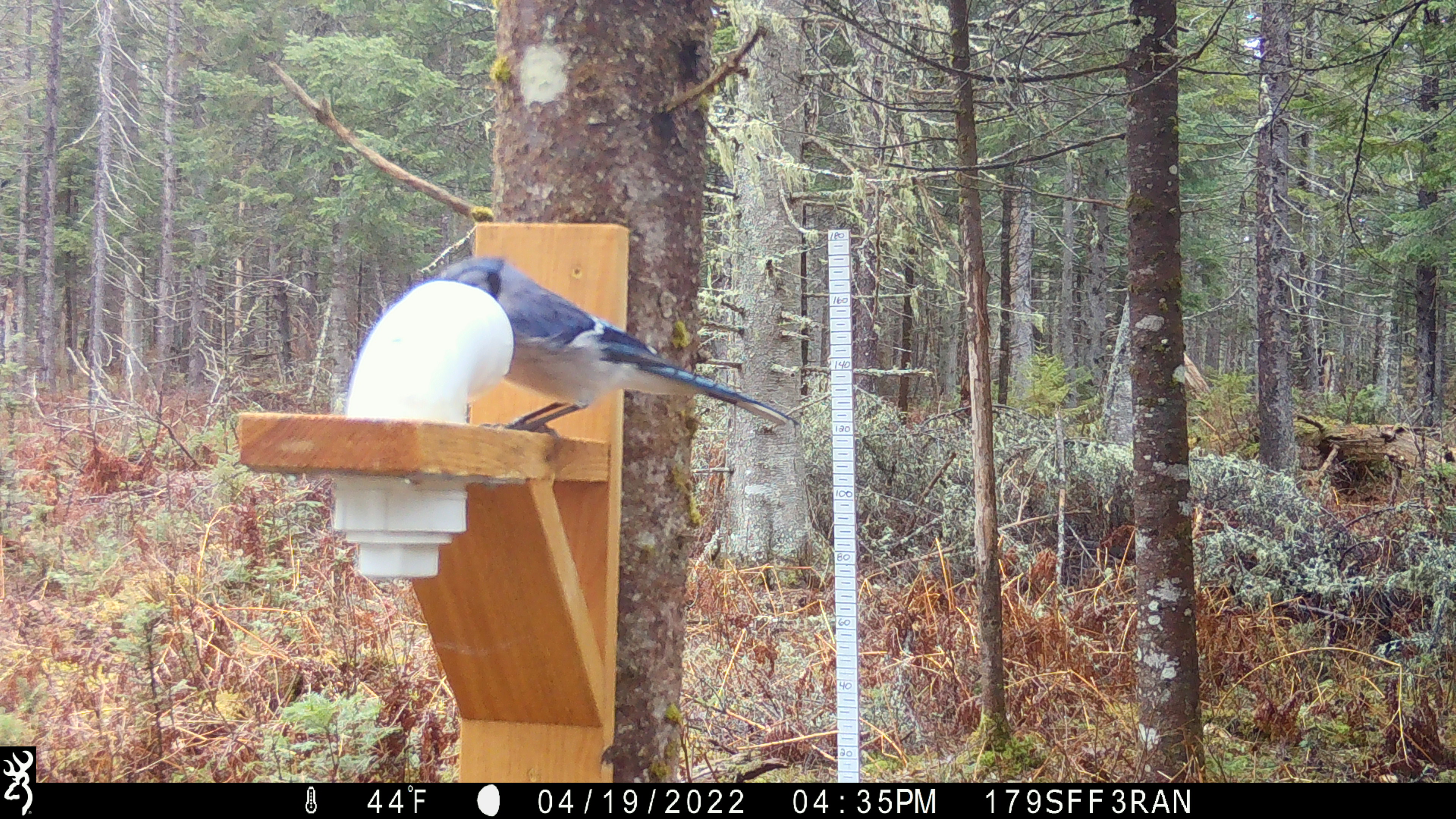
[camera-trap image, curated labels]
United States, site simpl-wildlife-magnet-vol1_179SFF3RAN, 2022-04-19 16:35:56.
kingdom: Animalia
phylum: Chordata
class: Aves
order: Passeriformes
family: Corvidae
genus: Cyanocitta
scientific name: Cyanocitta cristata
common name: blue jay